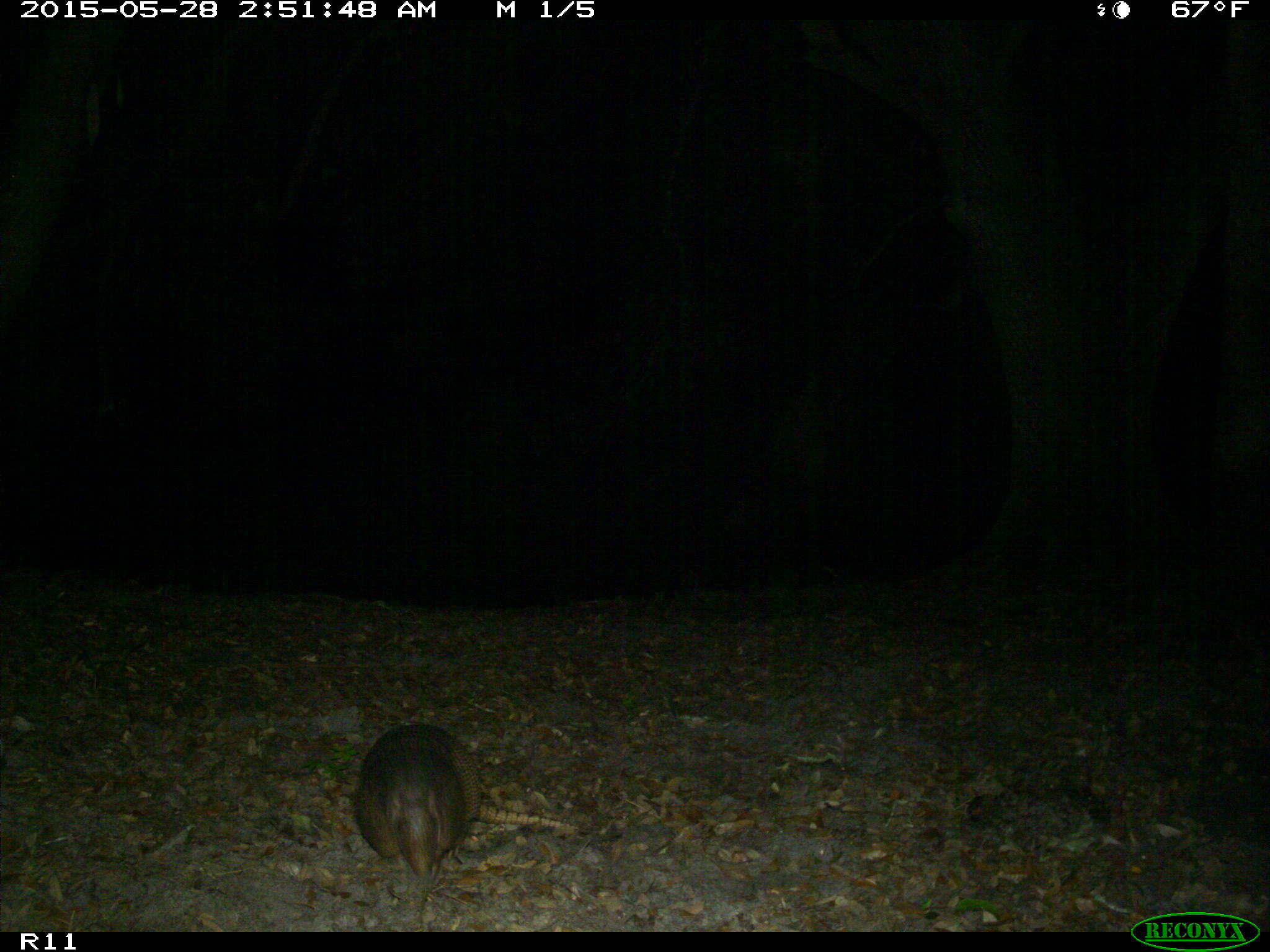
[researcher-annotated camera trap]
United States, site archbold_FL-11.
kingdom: Animalia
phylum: Chordata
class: Mammalia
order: Cingulata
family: Dasypodidae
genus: Dasypus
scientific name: Dasypus novemcinctus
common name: nine-banded armadillo